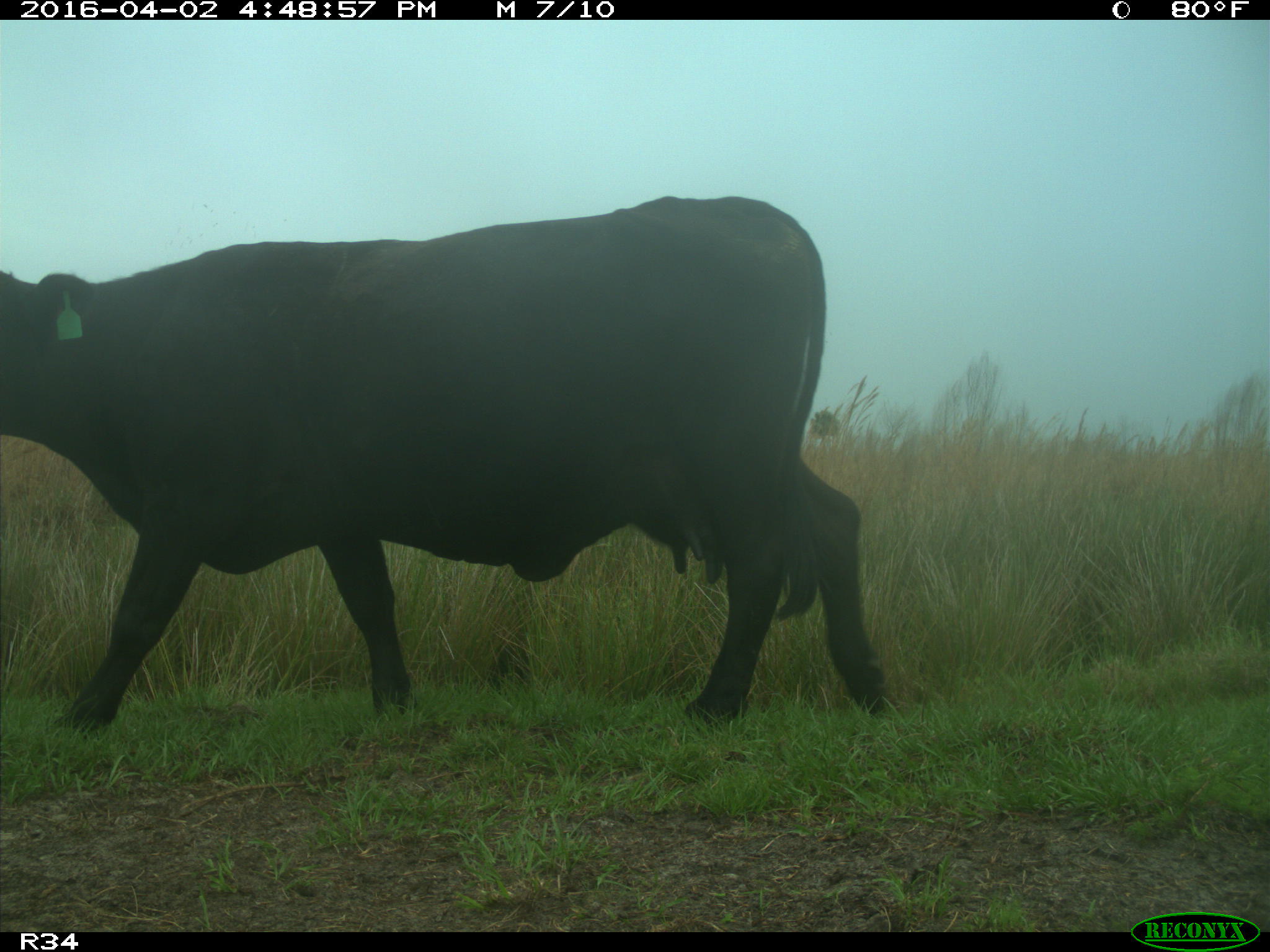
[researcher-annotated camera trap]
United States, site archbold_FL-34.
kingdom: Animalia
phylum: Chordata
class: Mammalia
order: Artiodactyla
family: Bovidae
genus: Bos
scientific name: Bos taurus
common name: domestic cow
Bos taurus (domestic cow).